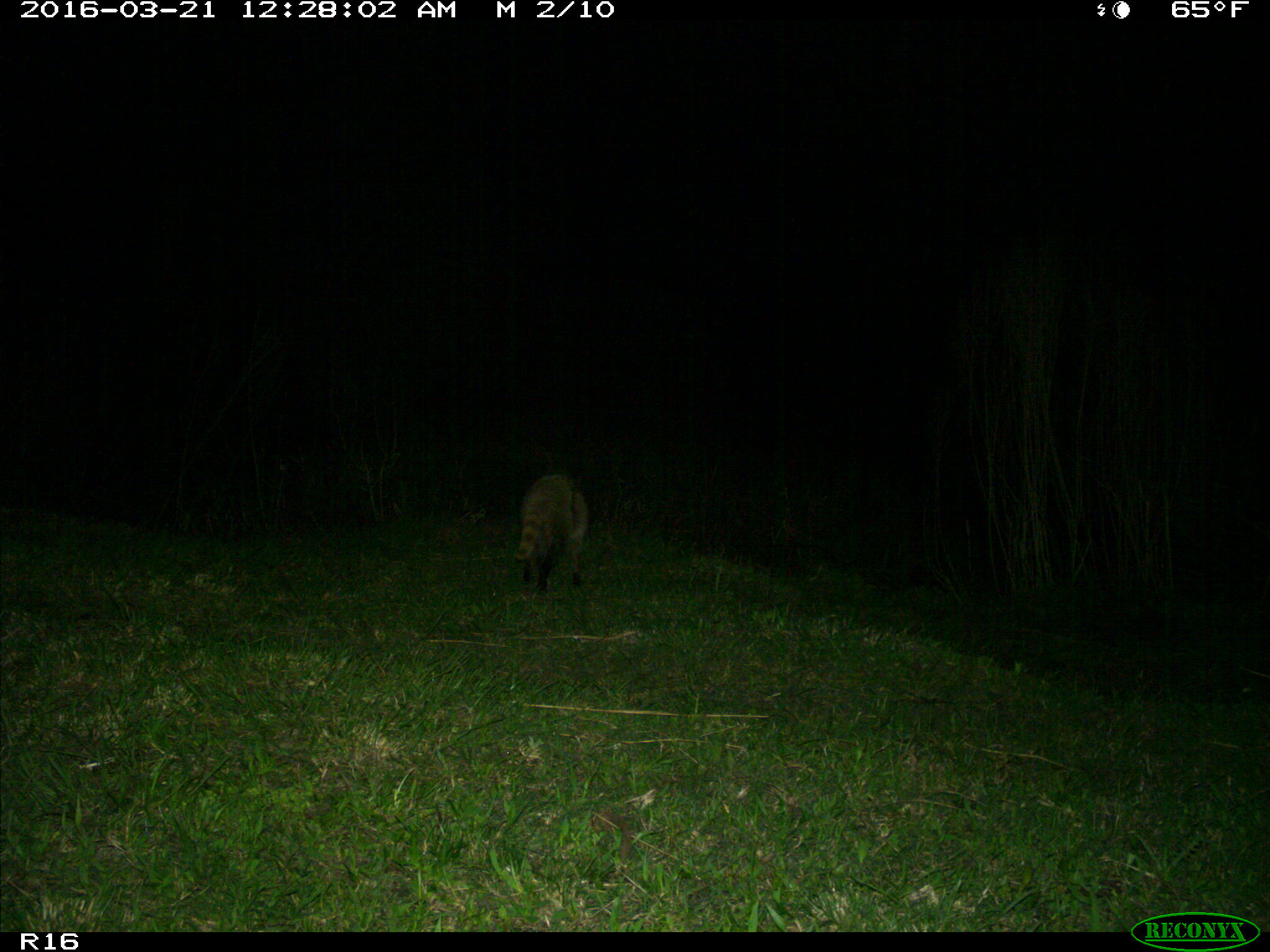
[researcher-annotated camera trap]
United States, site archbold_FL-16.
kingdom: Animalia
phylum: Chordata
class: Mammalia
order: Carnivora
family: Procyonidae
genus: Procyon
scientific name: Procyon lotor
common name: common raccoon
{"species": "Procyon lotor (common raccoon)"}